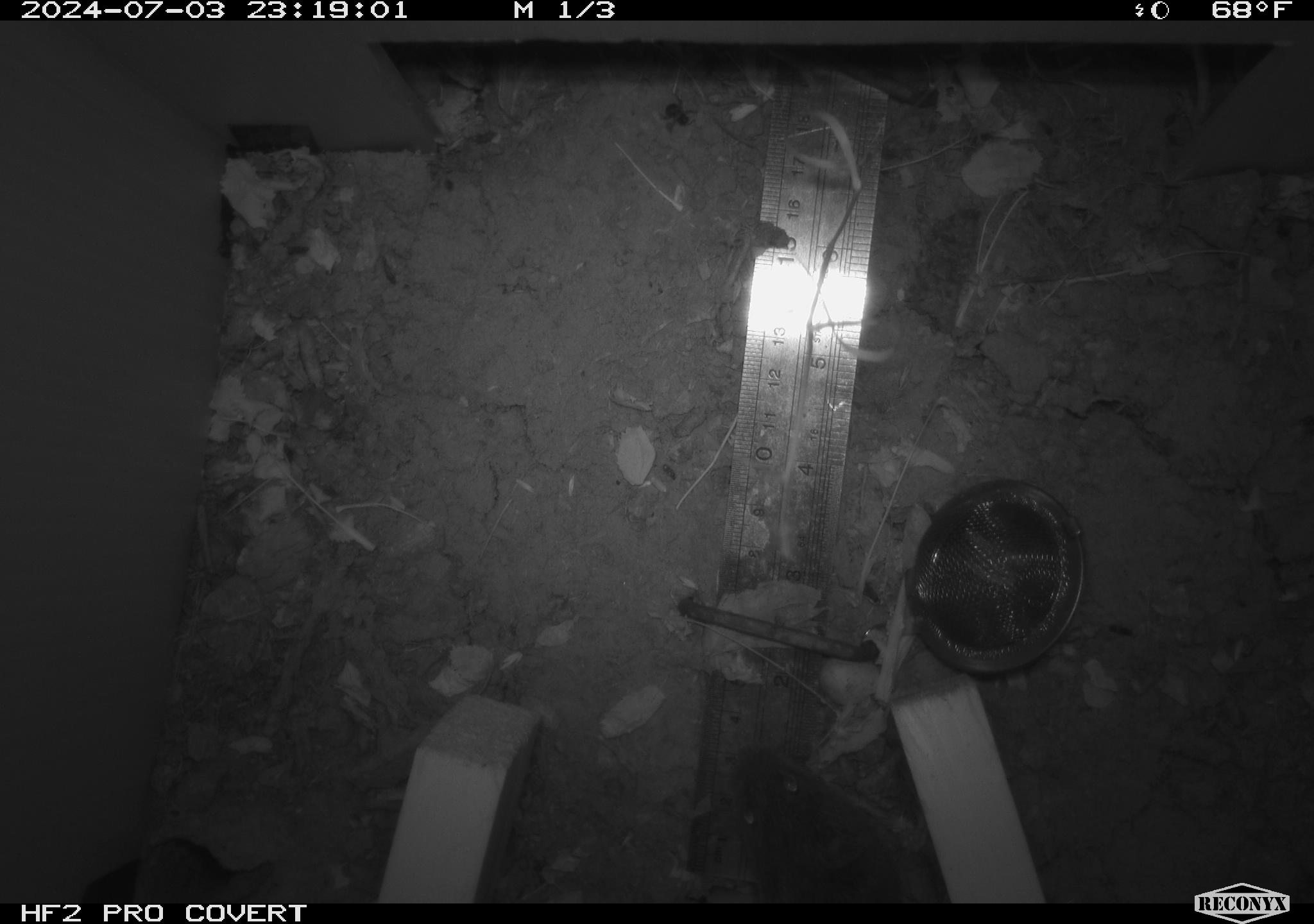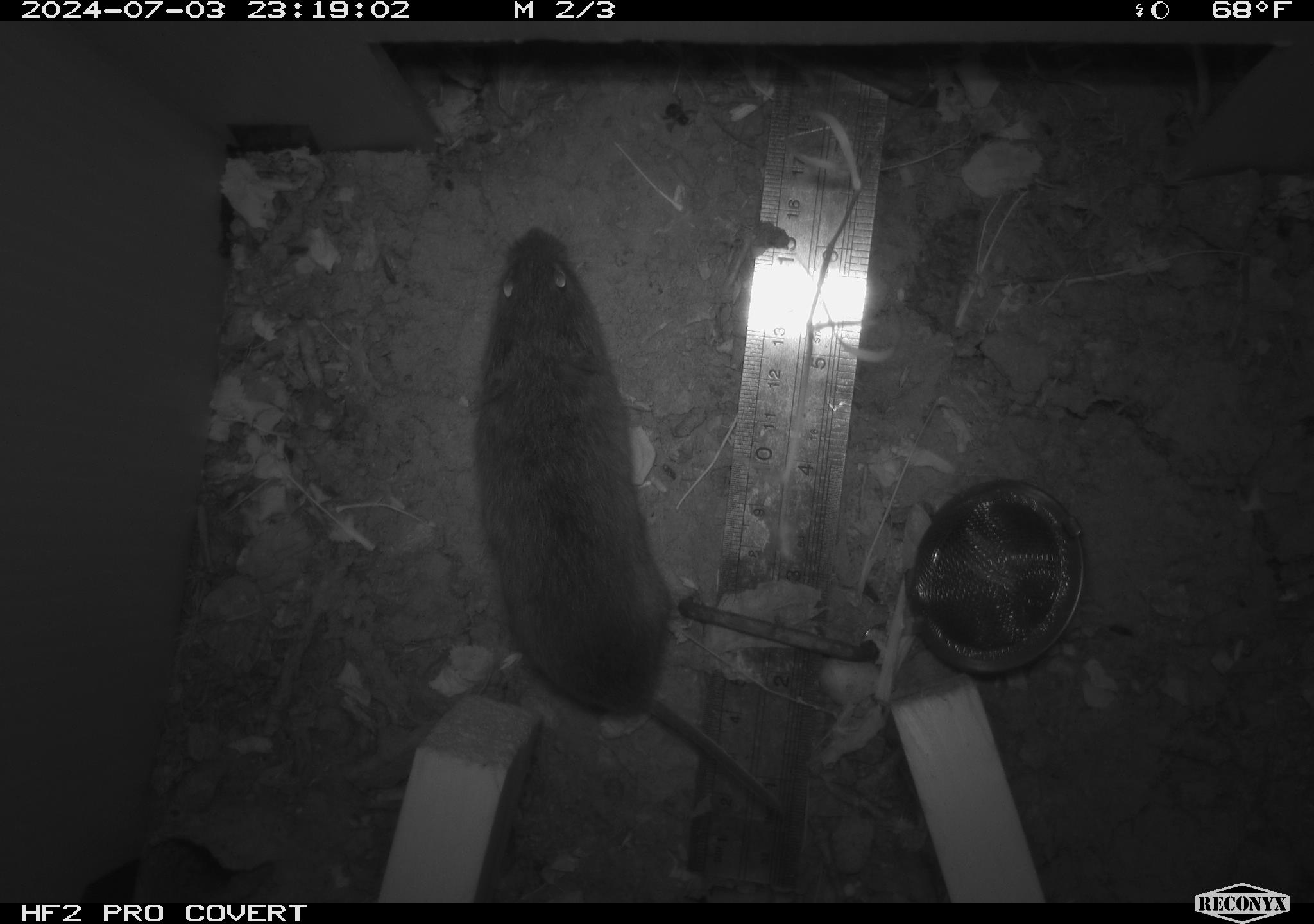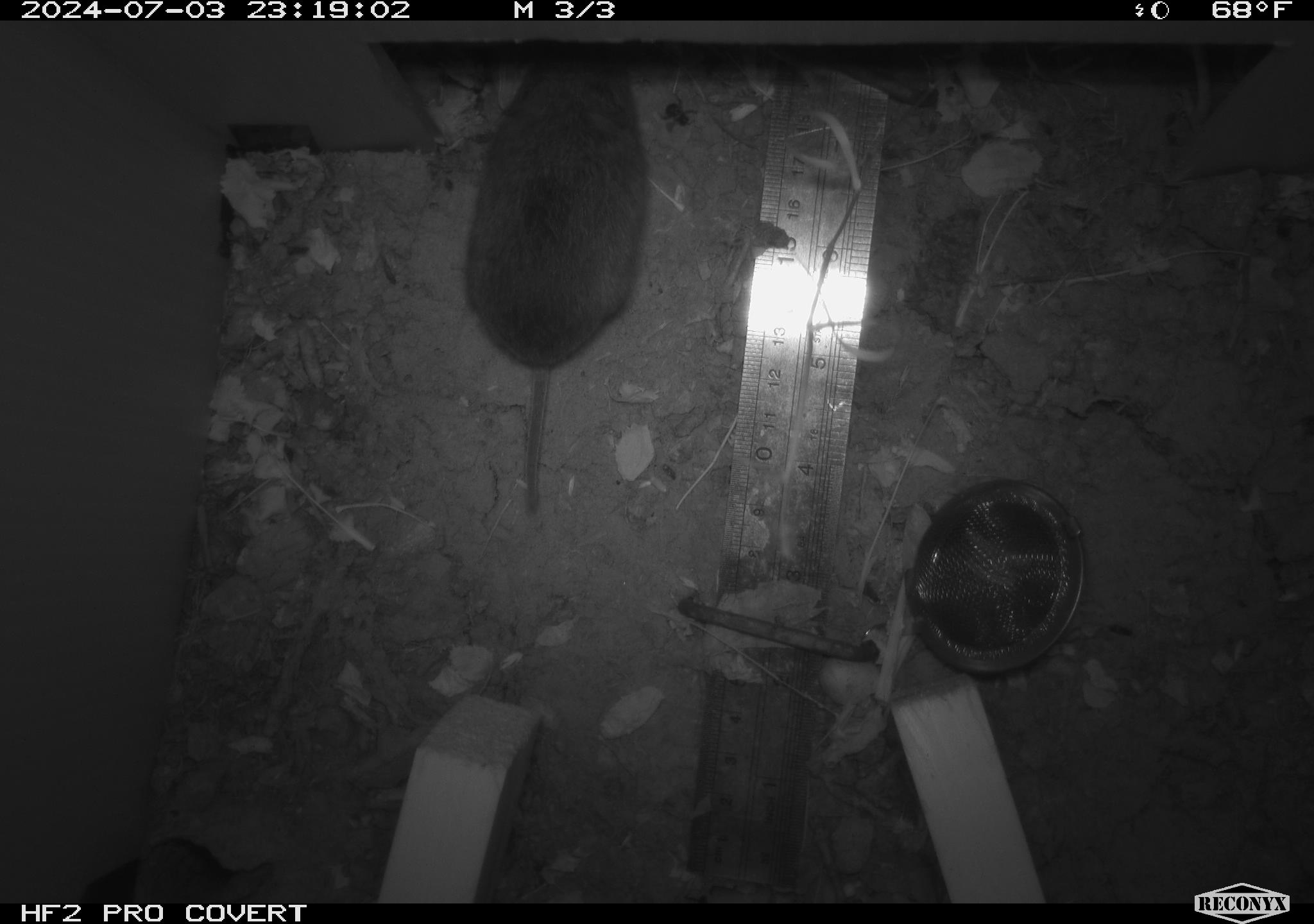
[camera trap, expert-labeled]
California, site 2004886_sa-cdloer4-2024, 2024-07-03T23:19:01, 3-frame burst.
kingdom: Animalia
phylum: Chordata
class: Mammalia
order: Rodentia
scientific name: Rodentia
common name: rodent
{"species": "rodent (Rodentia)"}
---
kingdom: Animalia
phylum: Chordata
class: Mammalia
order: Rodentia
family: Cricetidae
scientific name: Arvicolinae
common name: voles, lemmings, and muskrats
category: arvicolinae subfamily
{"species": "arvicolinae subfamily (voles, lemmings, and muskrats) (Arvicolinae)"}